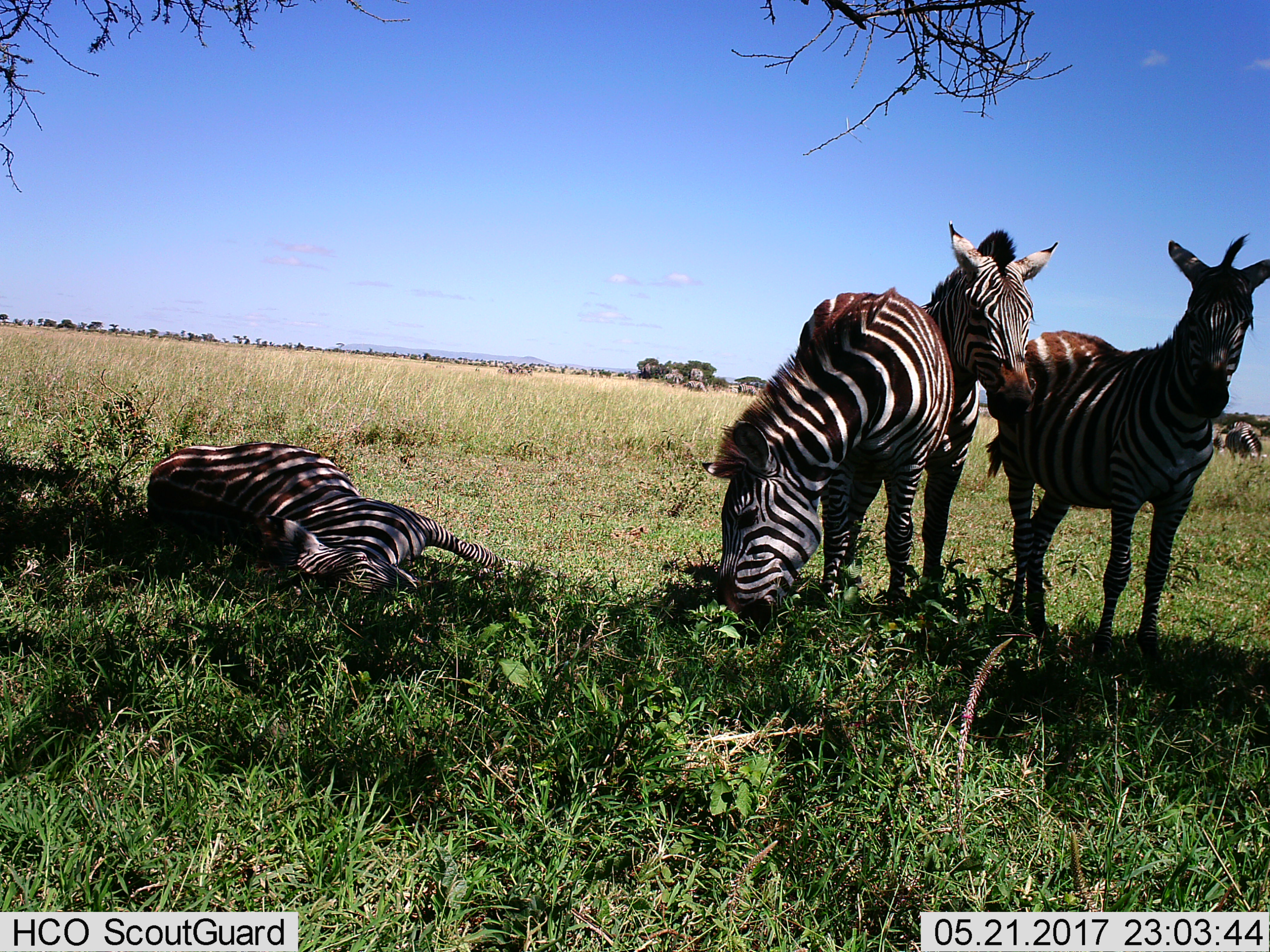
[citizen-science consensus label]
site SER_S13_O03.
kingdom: Animalia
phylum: Chordata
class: Mammalia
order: Perissodactyla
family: Equidae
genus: Equus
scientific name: Equus quagga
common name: plains zebra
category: zebraplains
Zebraplains (plains zebra) (Equus quagga), count 9. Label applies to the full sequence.